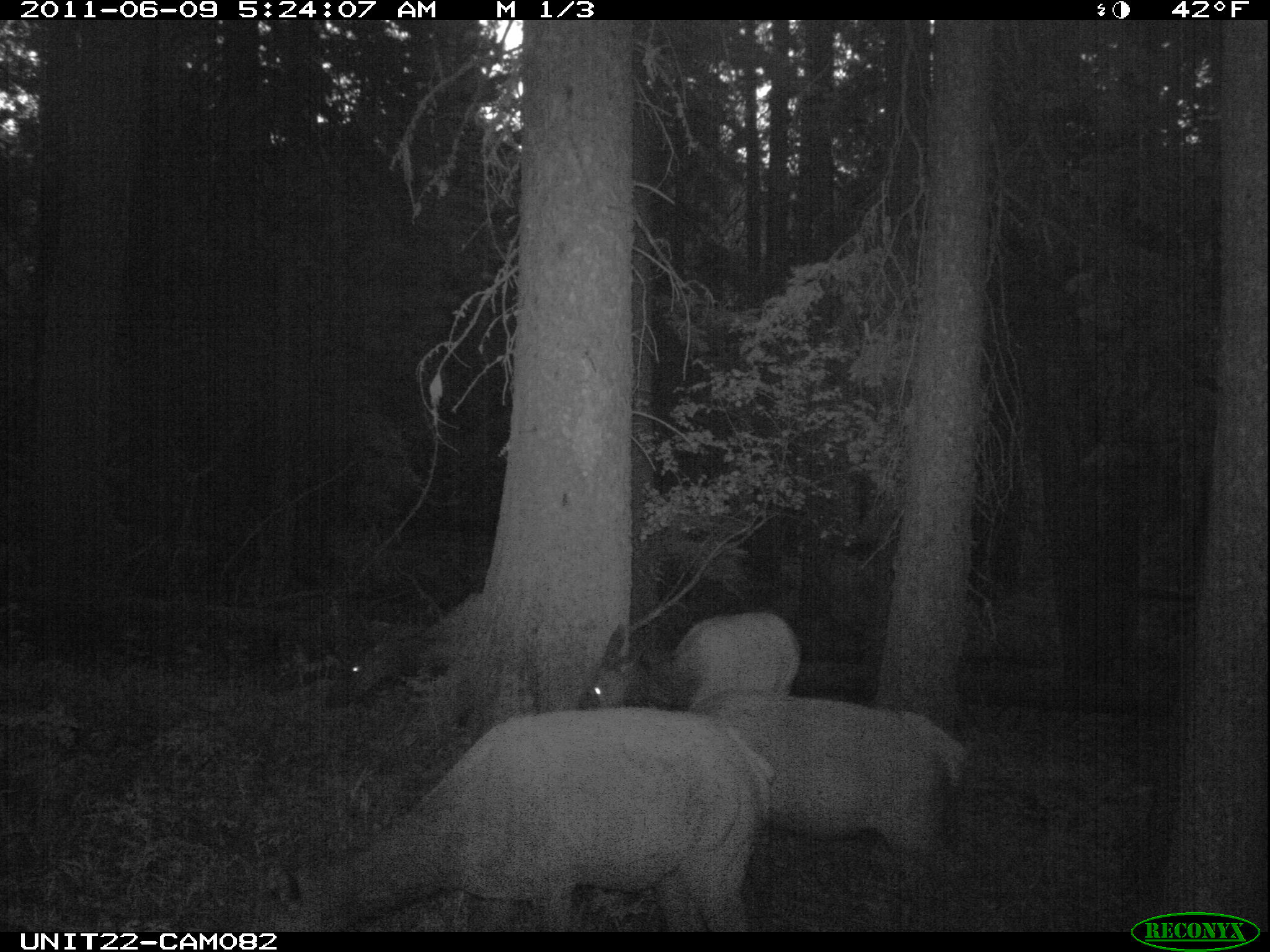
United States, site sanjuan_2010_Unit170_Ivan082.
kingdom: Animalia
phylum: Chordata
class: Mammalia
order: Artiodactyla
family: Cervidae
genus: Cervus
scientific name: Cervus elaphus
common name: red deer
Cervus elaphus (red deer).